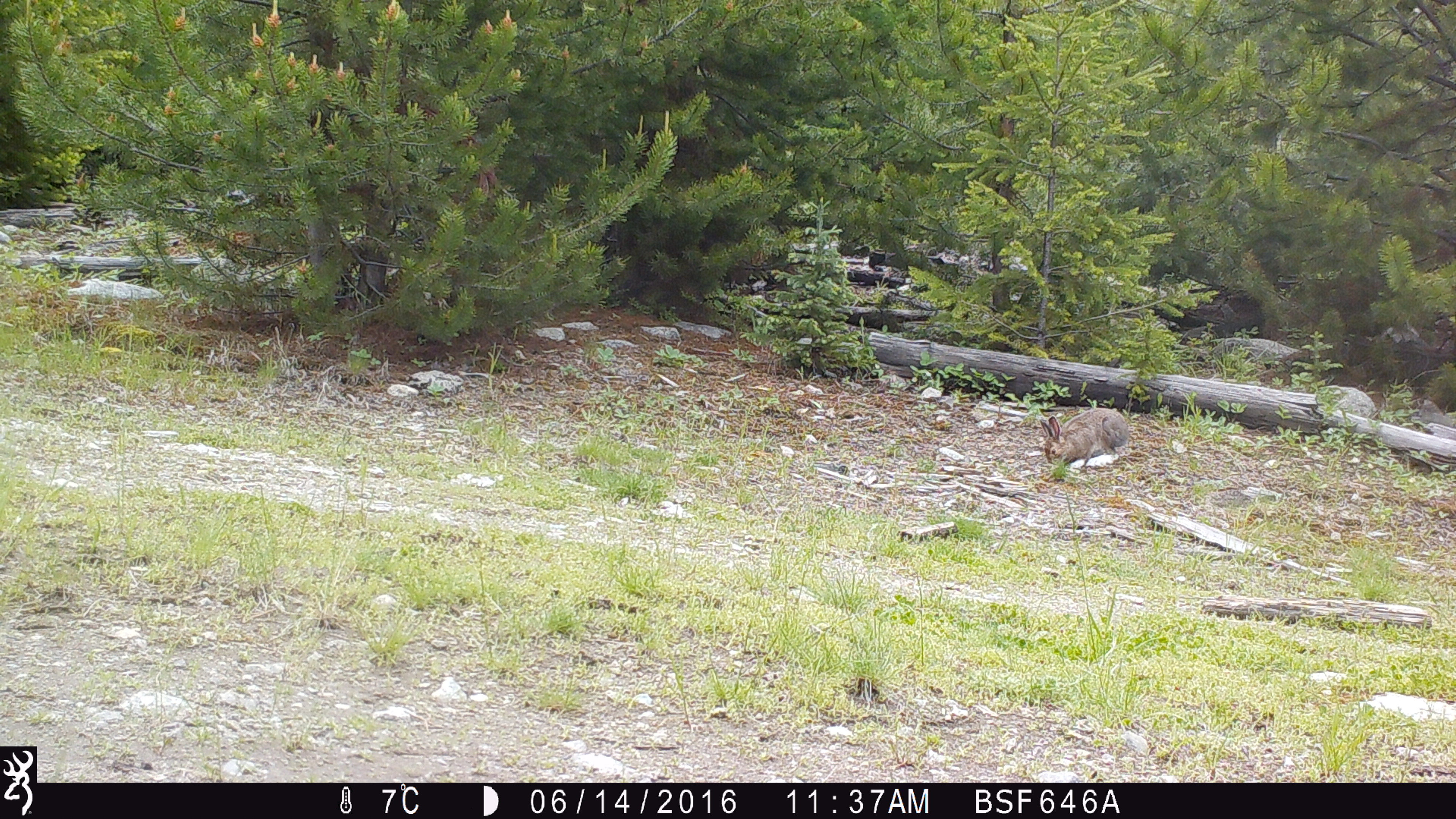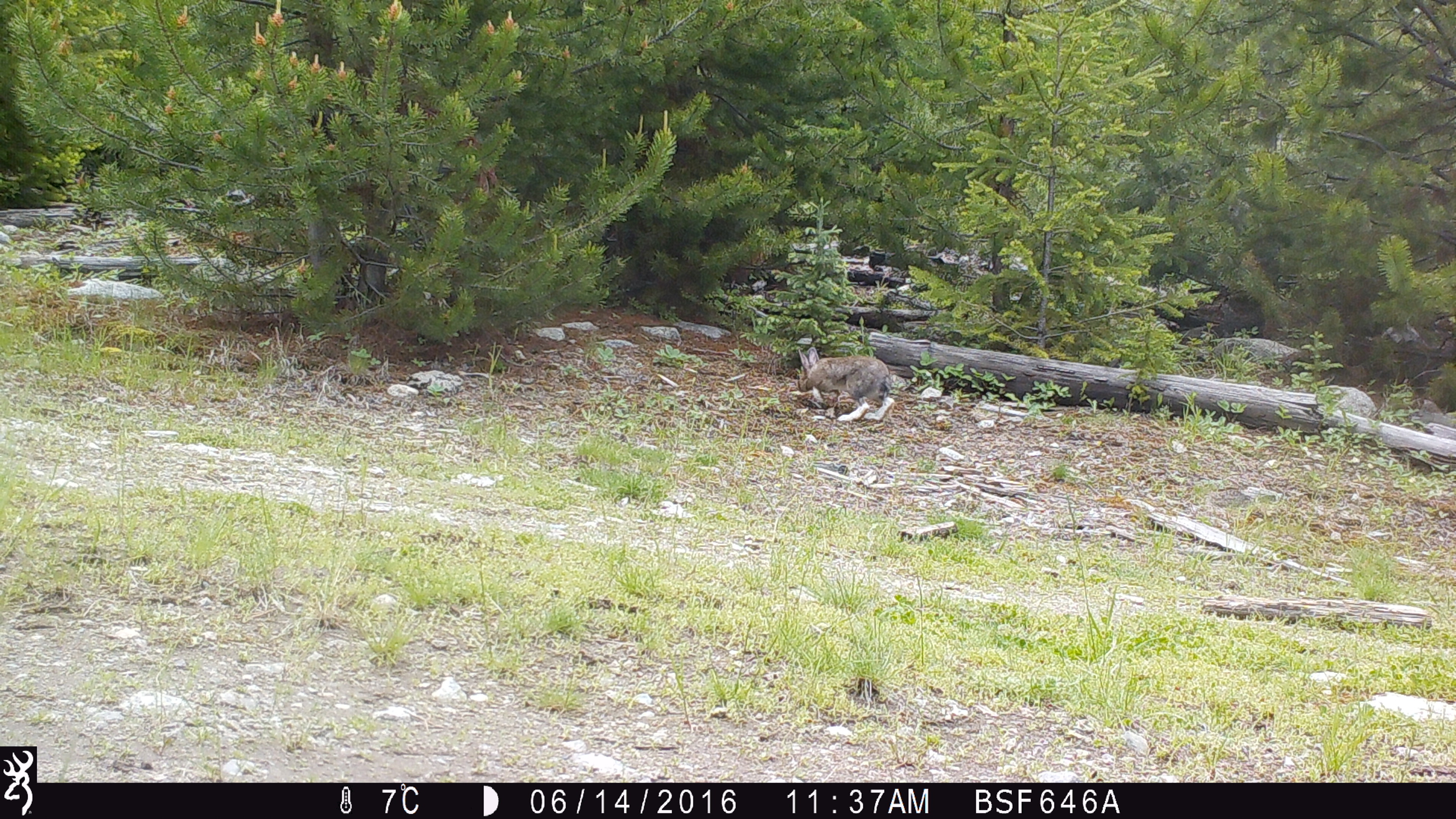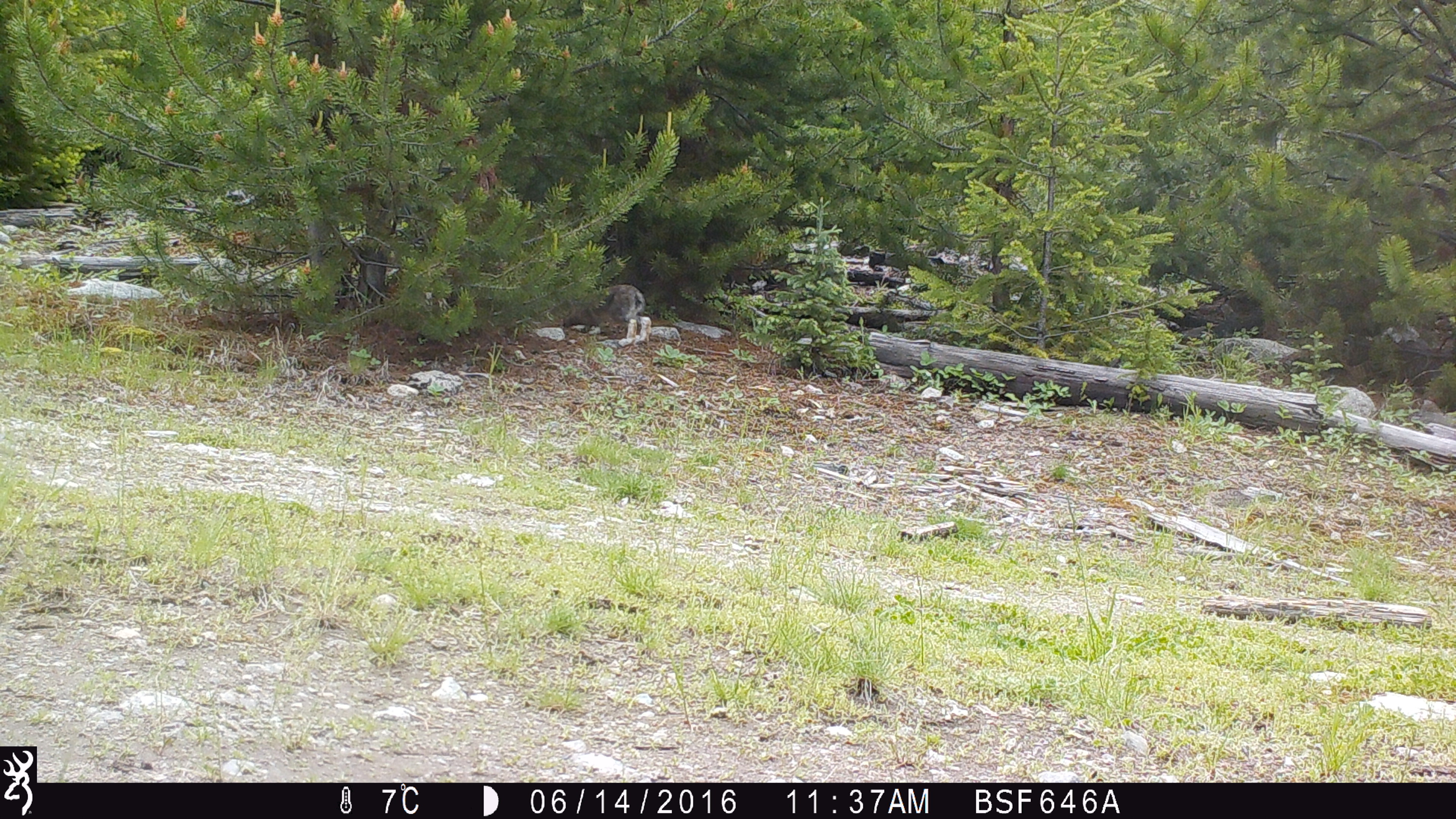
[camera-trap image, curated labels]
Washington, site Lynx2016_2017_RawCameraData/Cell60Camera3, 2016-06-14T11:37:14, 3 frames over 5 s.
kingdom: Animalia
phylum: Chordata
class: Mammalia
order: Lagomorpha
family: Leporidae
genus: Lepus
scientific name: Lepus americanus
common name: snowshoe hare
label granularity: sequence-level